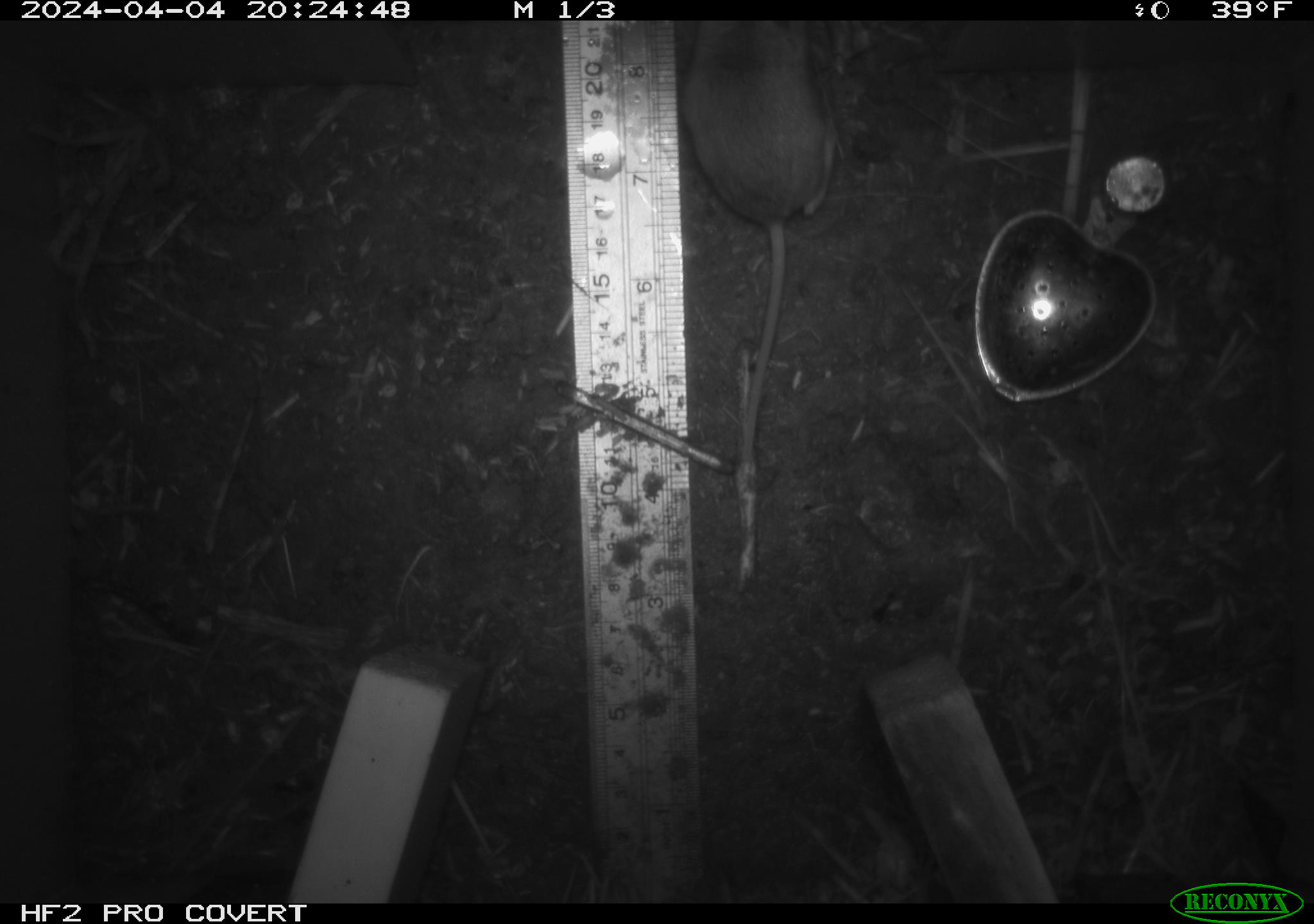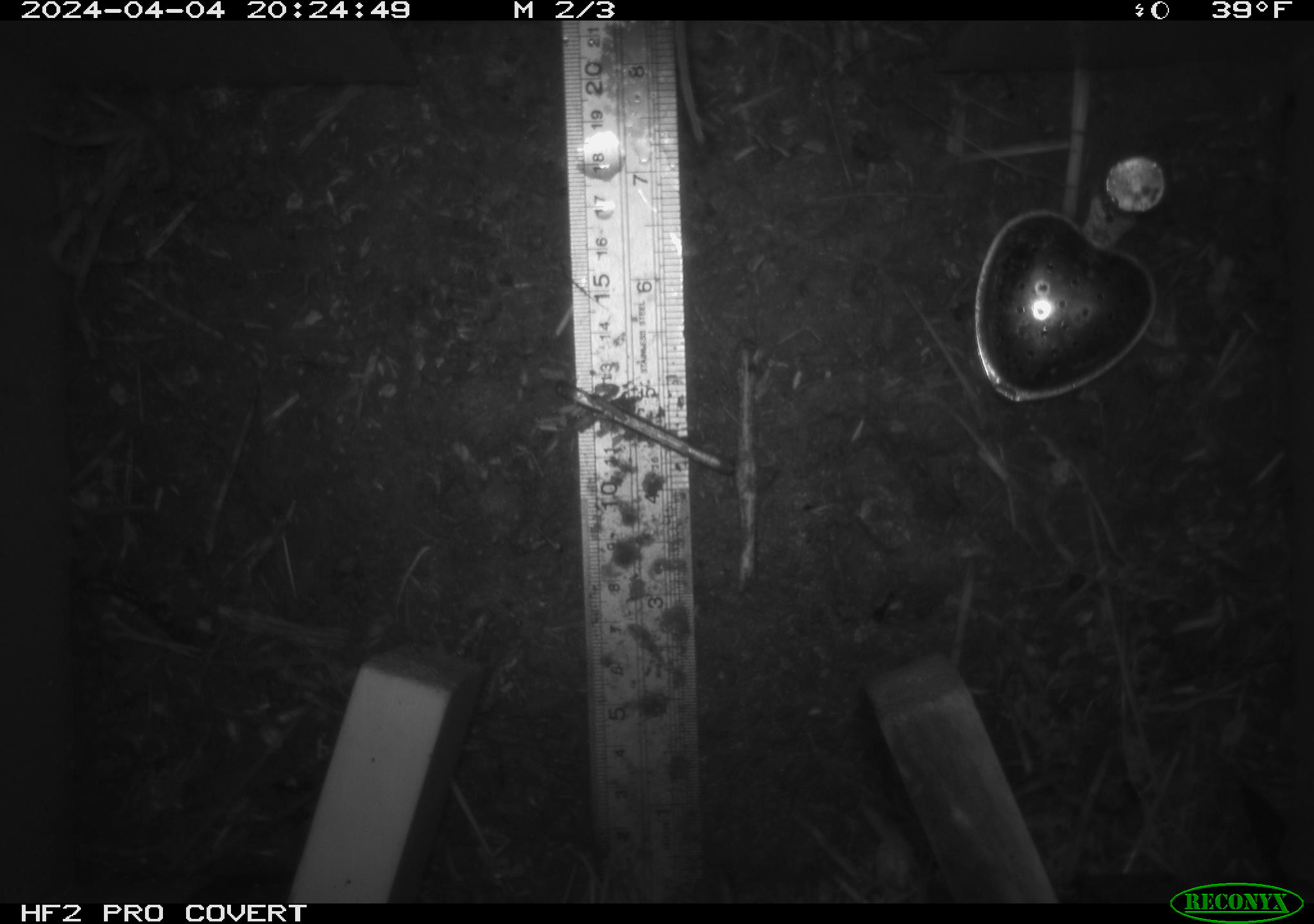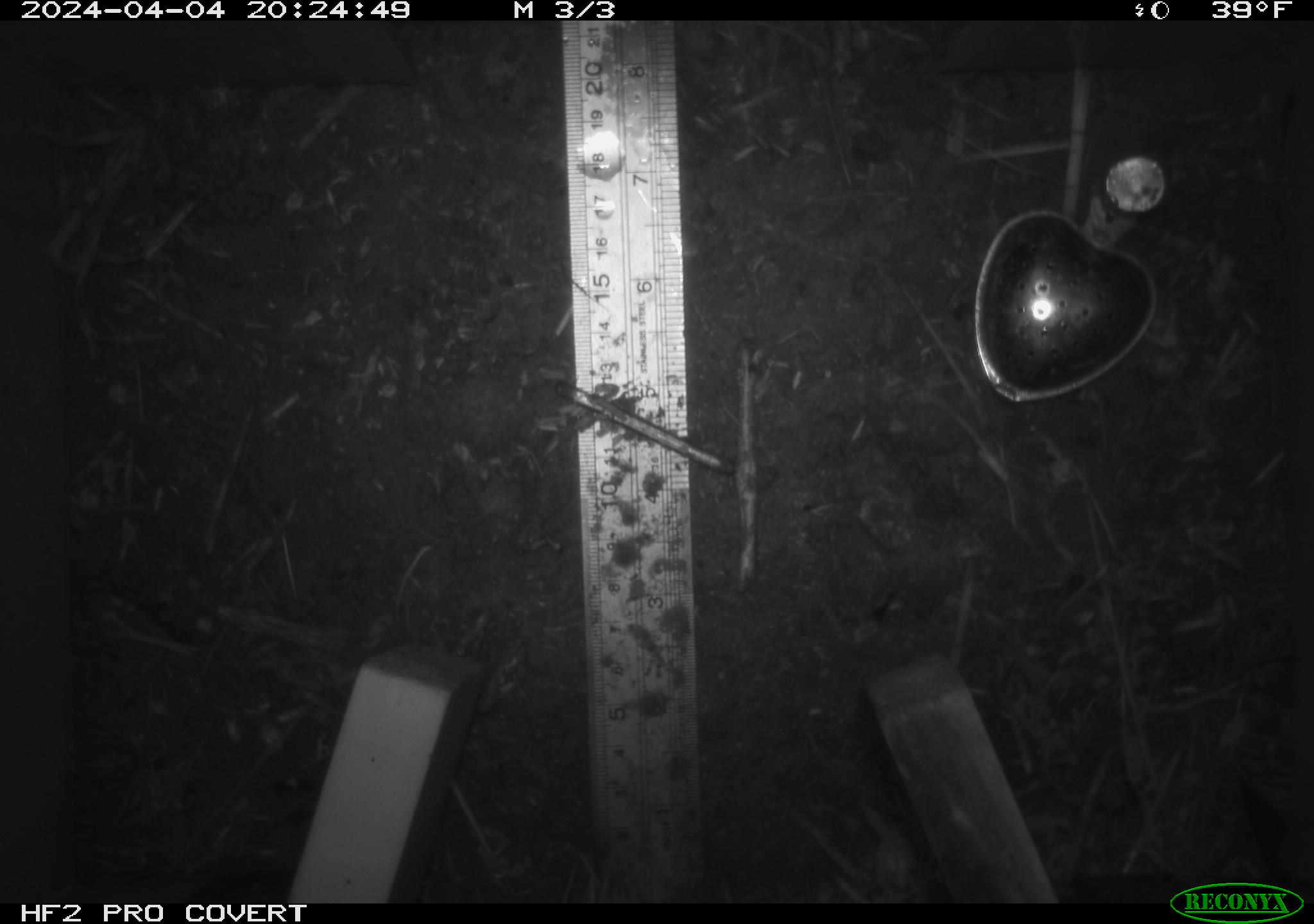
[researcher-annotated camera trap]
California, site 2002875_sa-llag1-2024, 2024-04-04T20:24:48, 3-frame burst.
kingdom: Animalia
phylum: Chordata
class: Mammalia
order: Rodentia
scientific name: Rodentia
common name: mouse species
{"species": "mouse species (Rodentia)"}